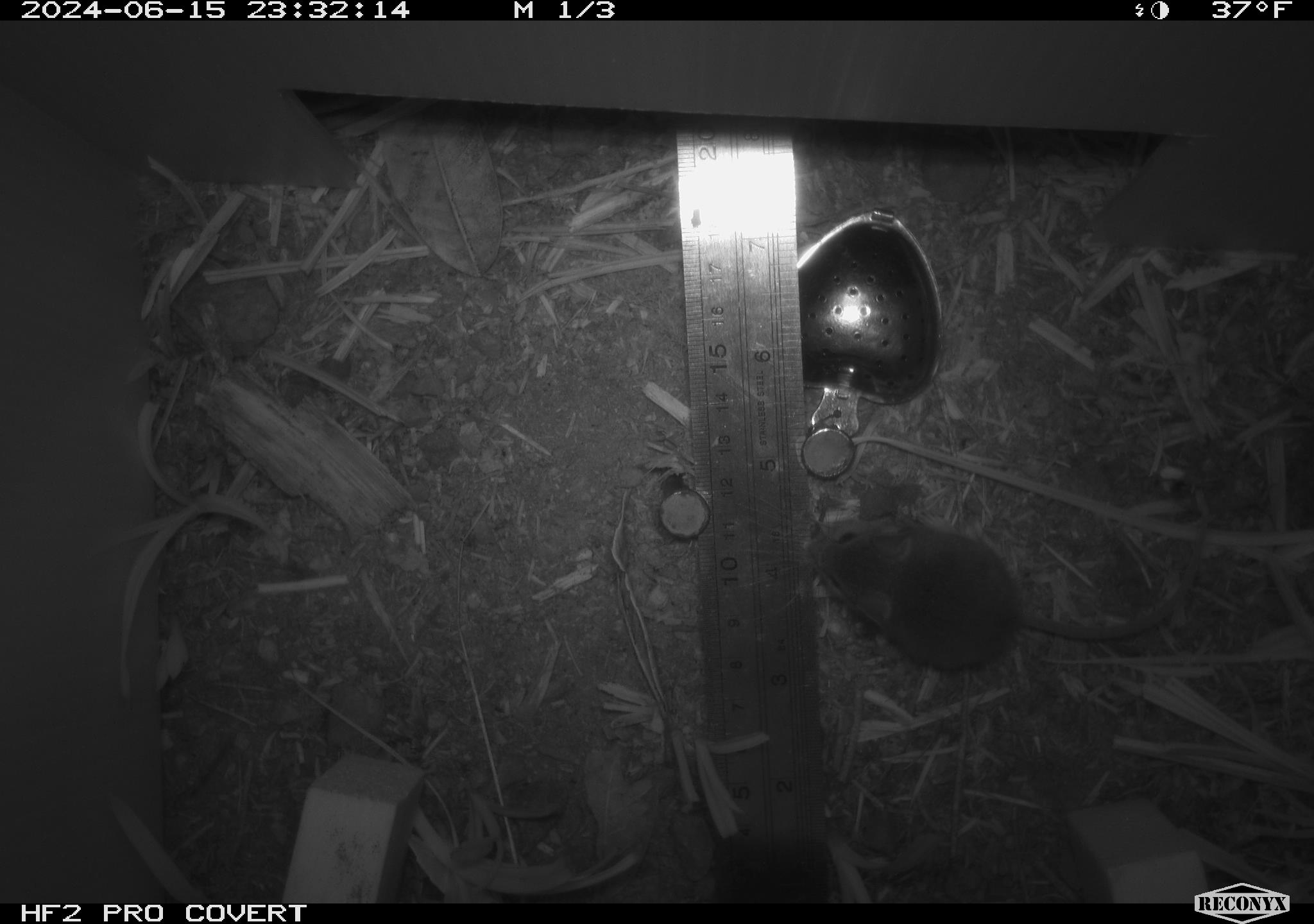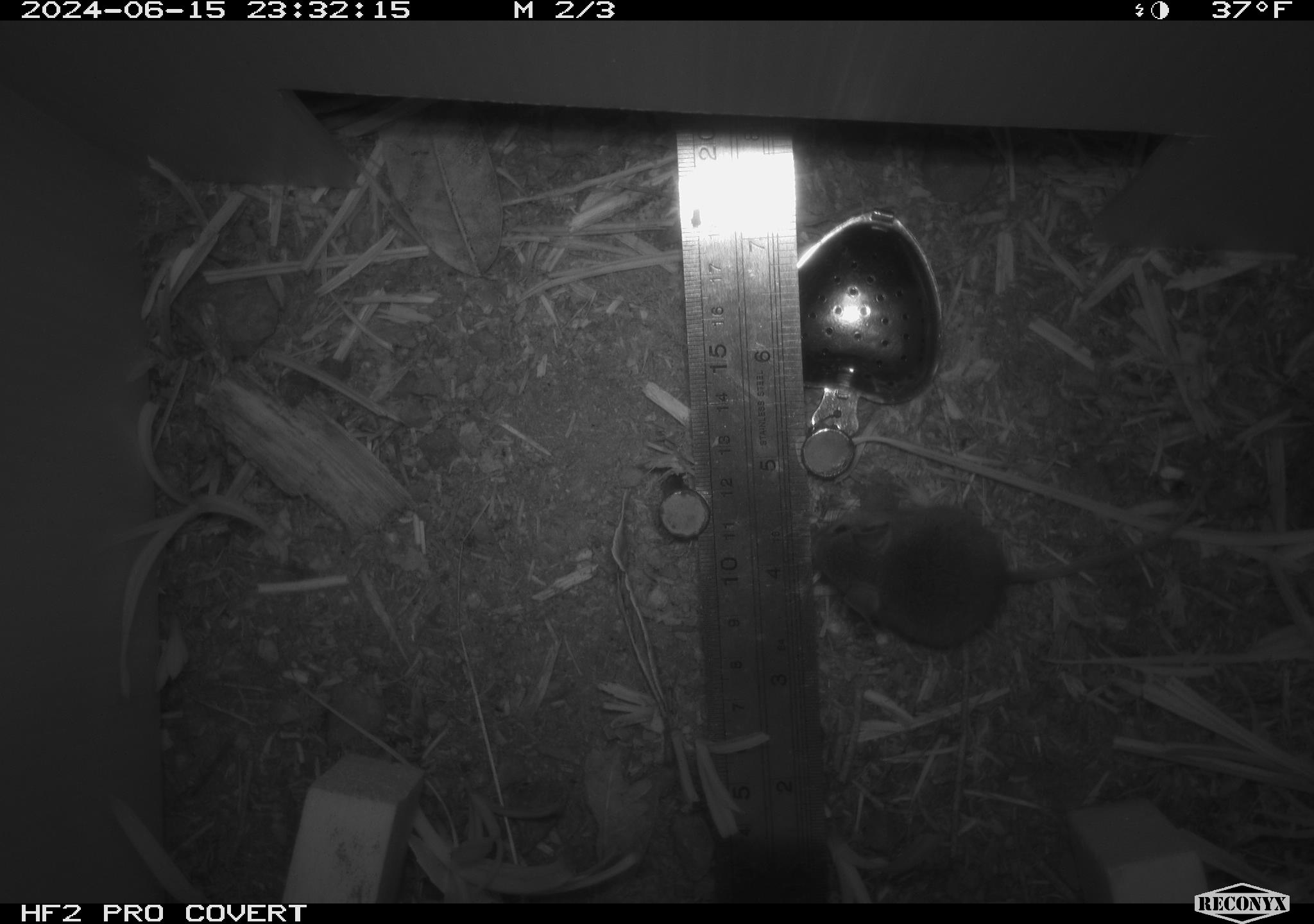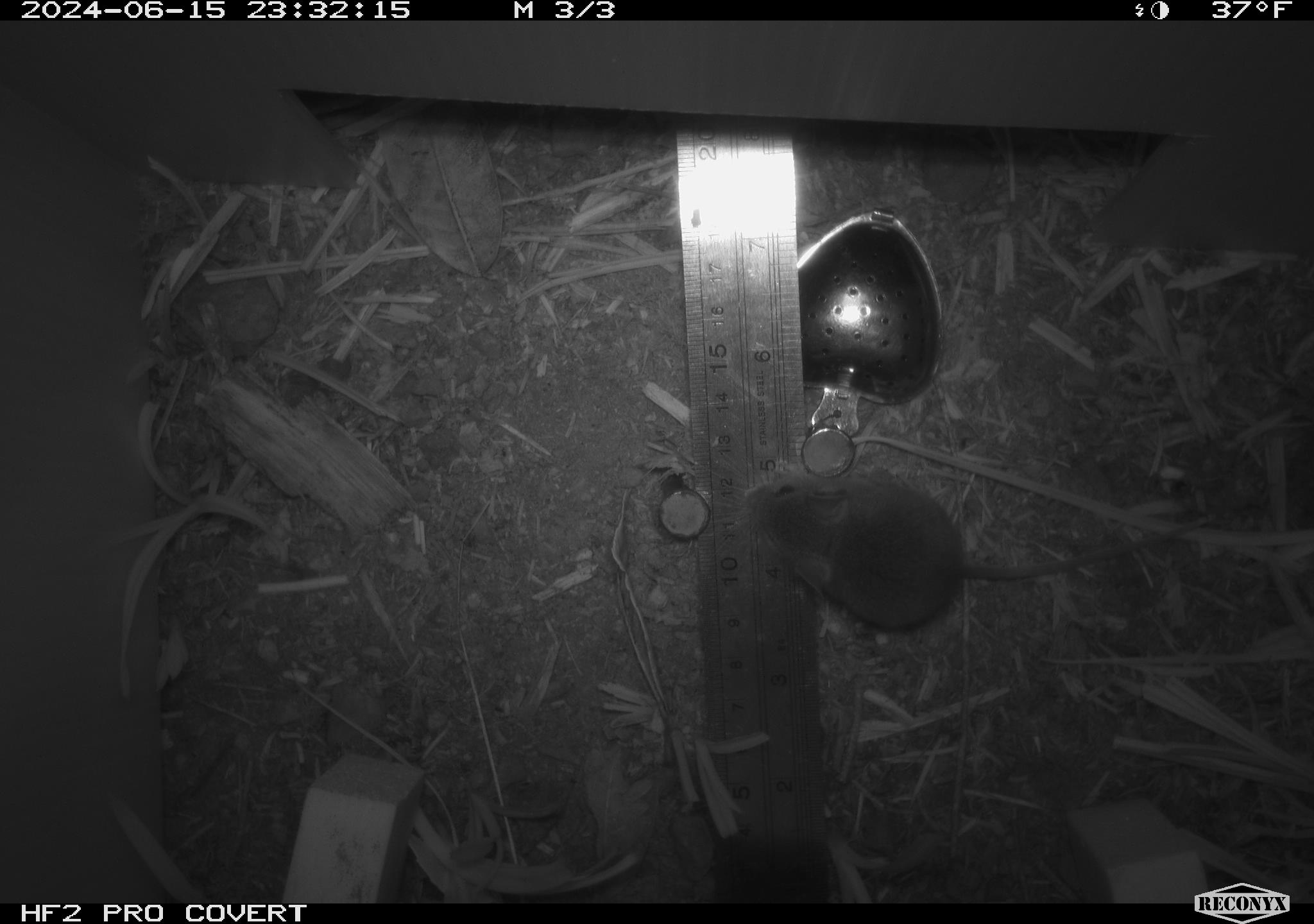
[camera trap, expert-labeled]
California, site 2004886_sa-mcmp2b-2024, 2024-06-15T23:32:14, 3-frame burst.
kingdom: Animalia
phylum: Chordata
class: Mammalia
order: Rodentia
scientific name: Rodentia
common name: mouse species